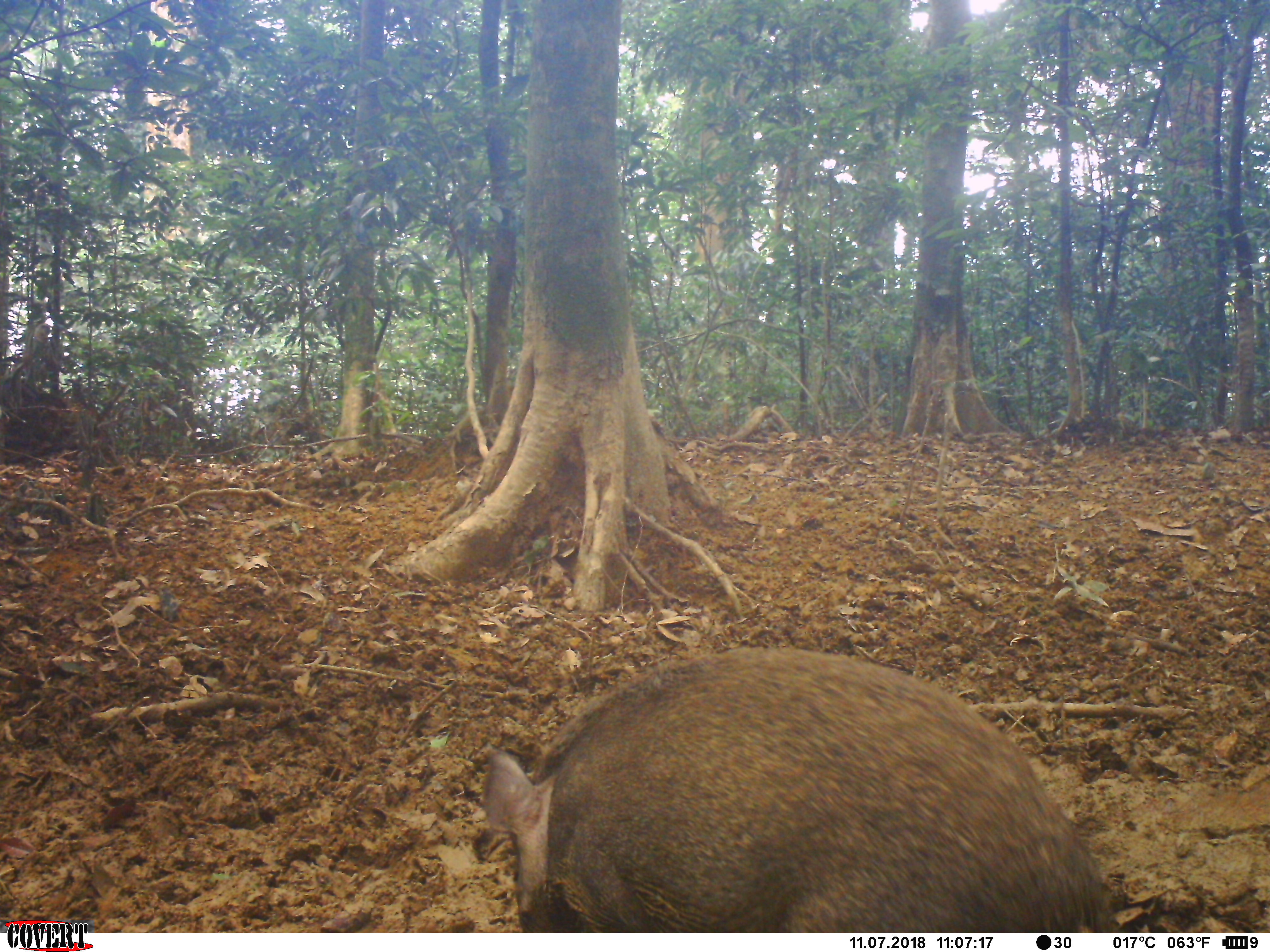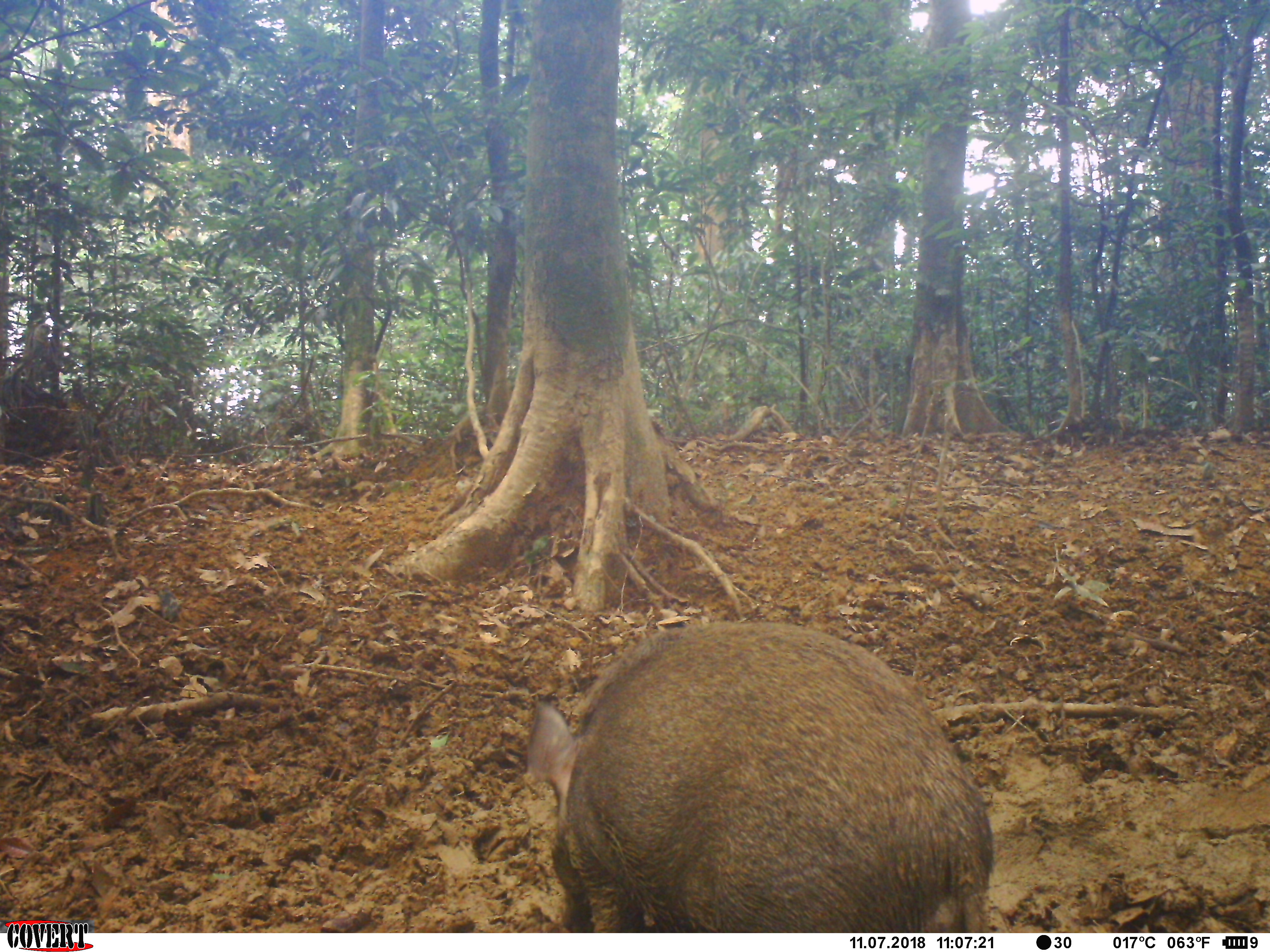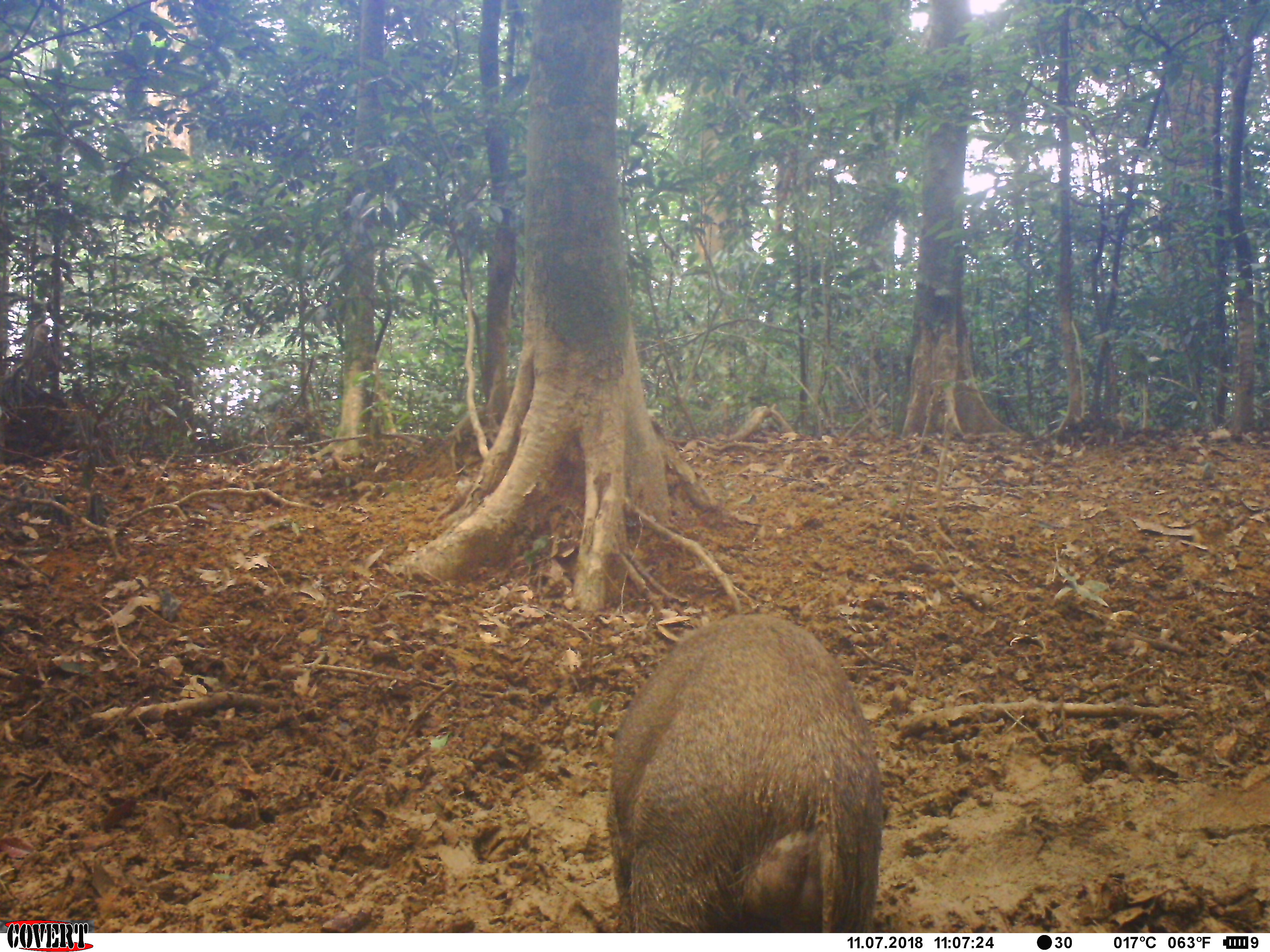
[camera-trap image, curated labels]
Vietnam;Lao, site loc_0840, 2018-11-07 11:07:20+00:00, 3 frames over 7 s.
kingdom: Animalia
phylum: Chordata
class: Mammalia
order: Artiodactyla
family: Suidae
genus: Sus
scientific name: Sus scrofa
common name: eurasian wild pig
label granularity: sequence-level